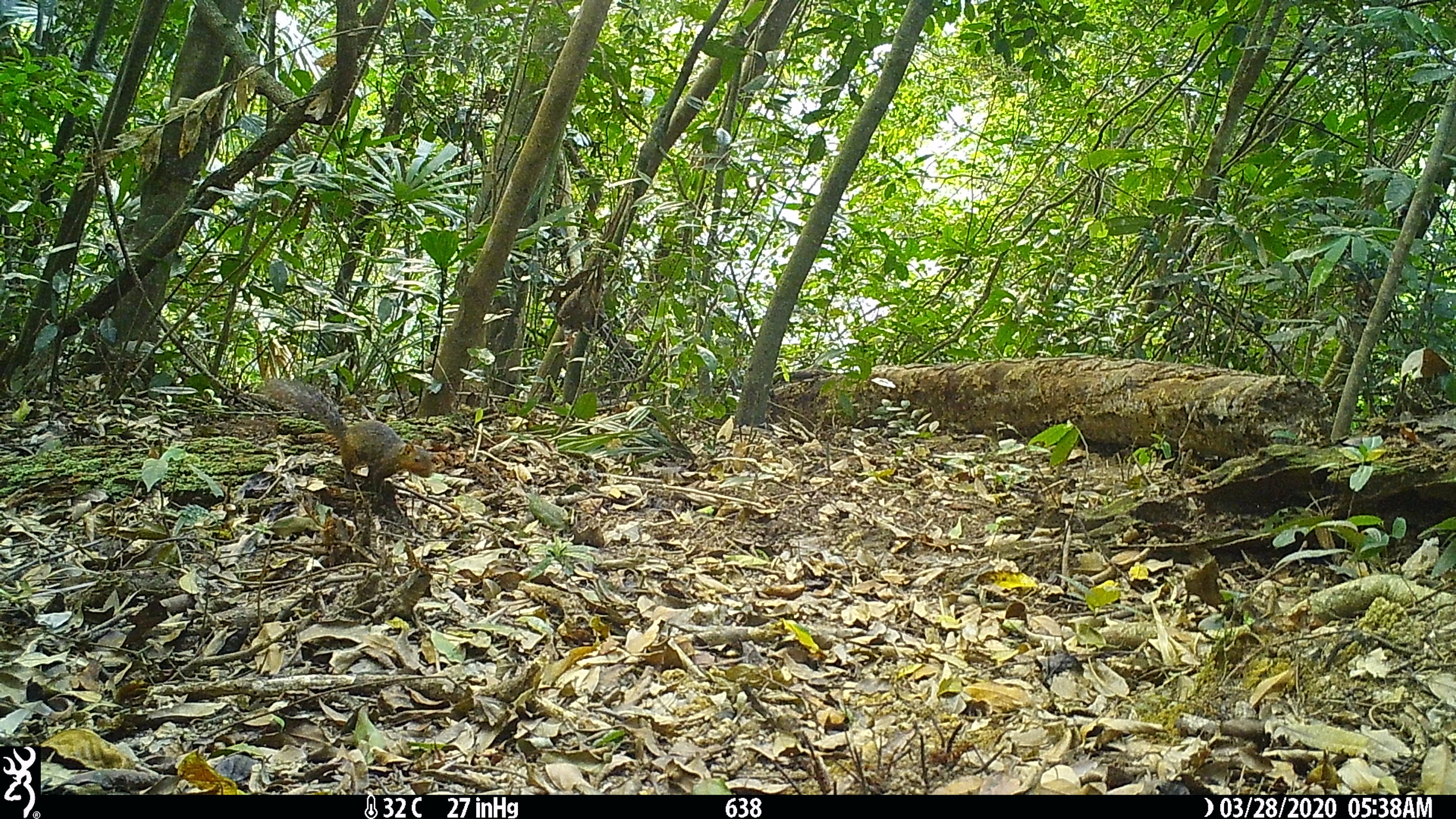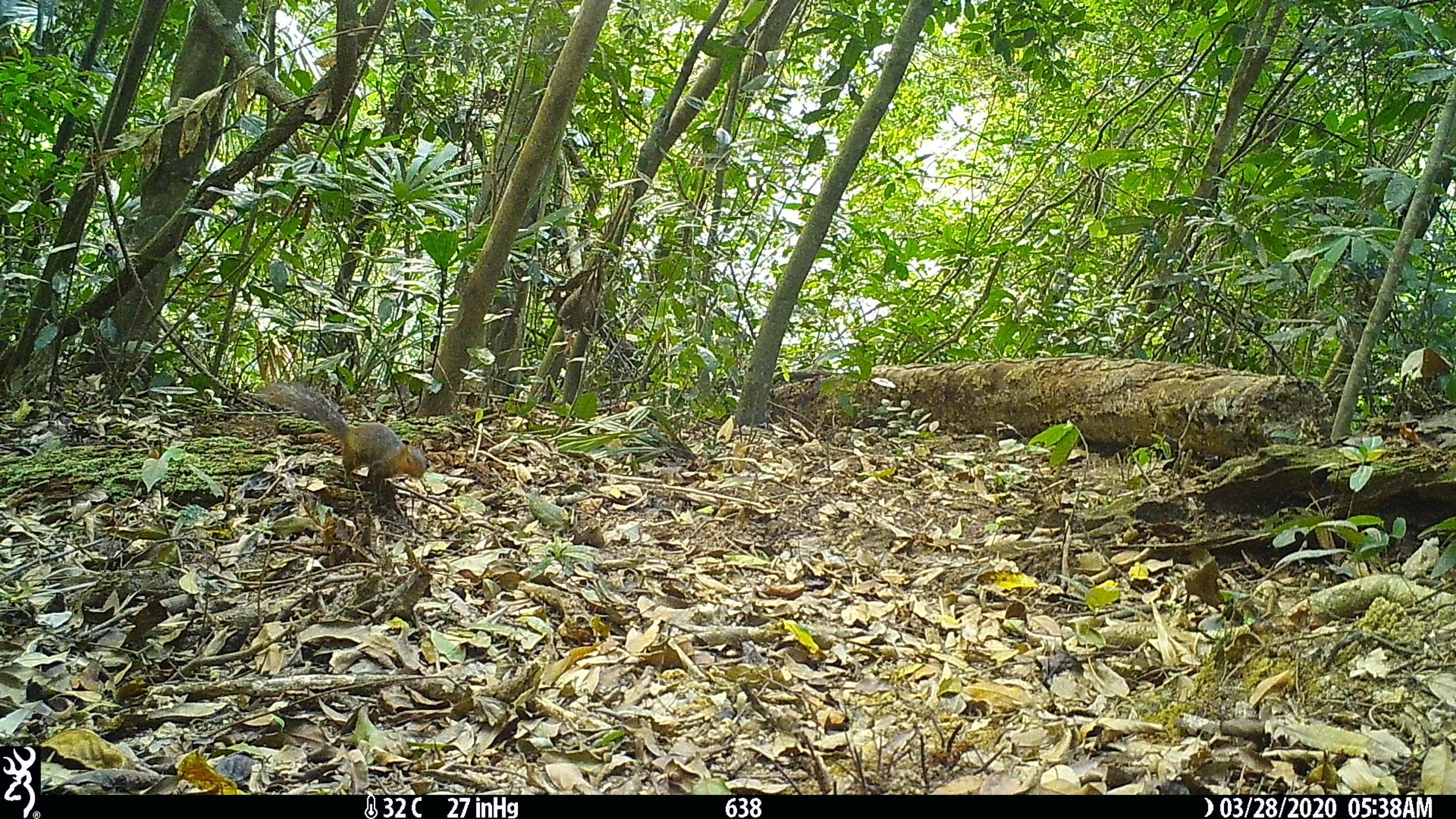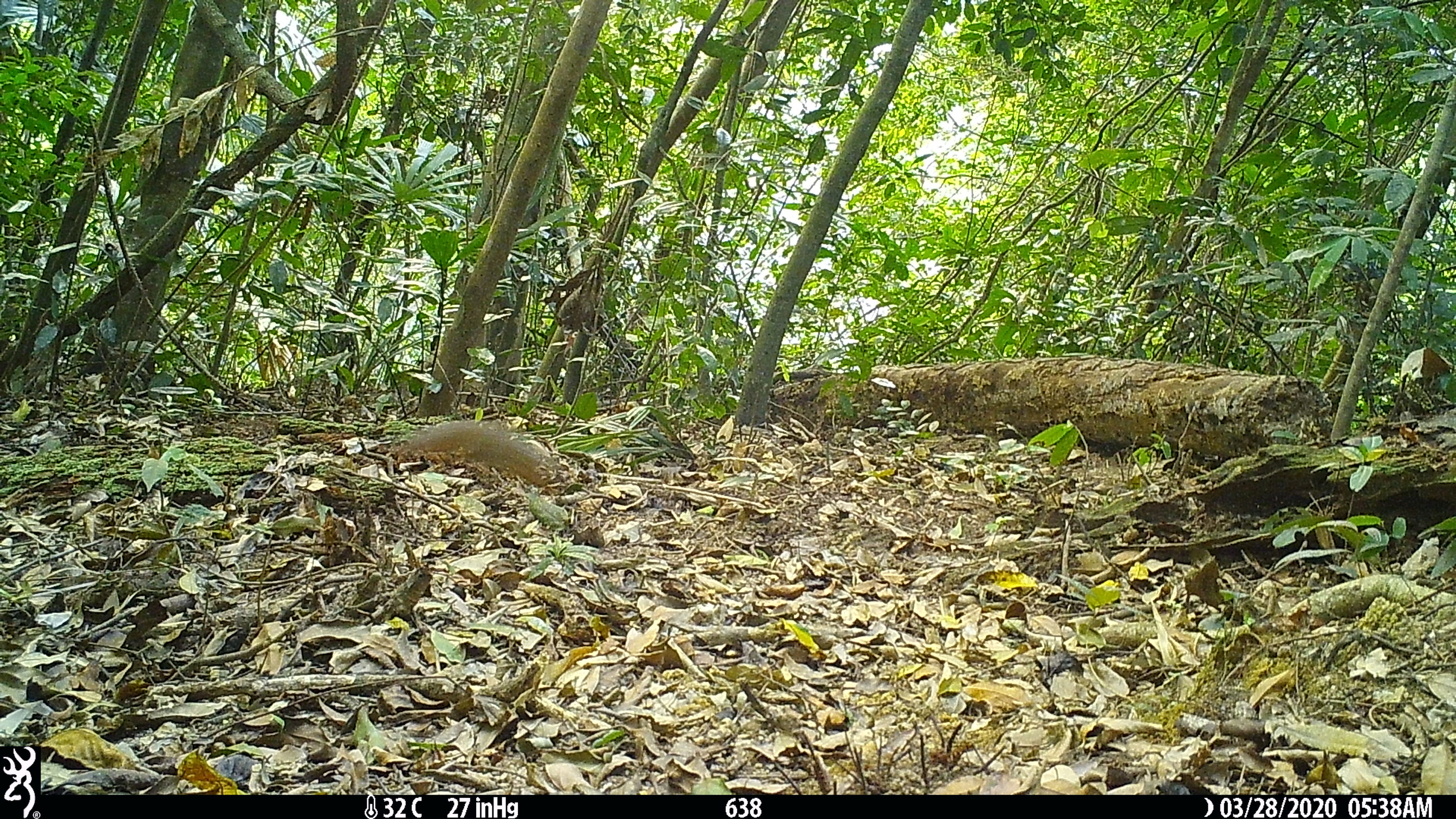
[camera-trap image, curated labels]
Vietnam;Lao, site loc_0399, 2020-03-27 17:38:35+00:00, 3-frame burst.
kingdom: Animalia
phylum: Chordata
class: Mammalia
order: Rodentia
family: Sciuridae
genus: Dremomys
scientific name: Dremomys rufigenis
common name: red-cheeked squirrel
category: red cheeked squirrel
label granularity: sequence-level